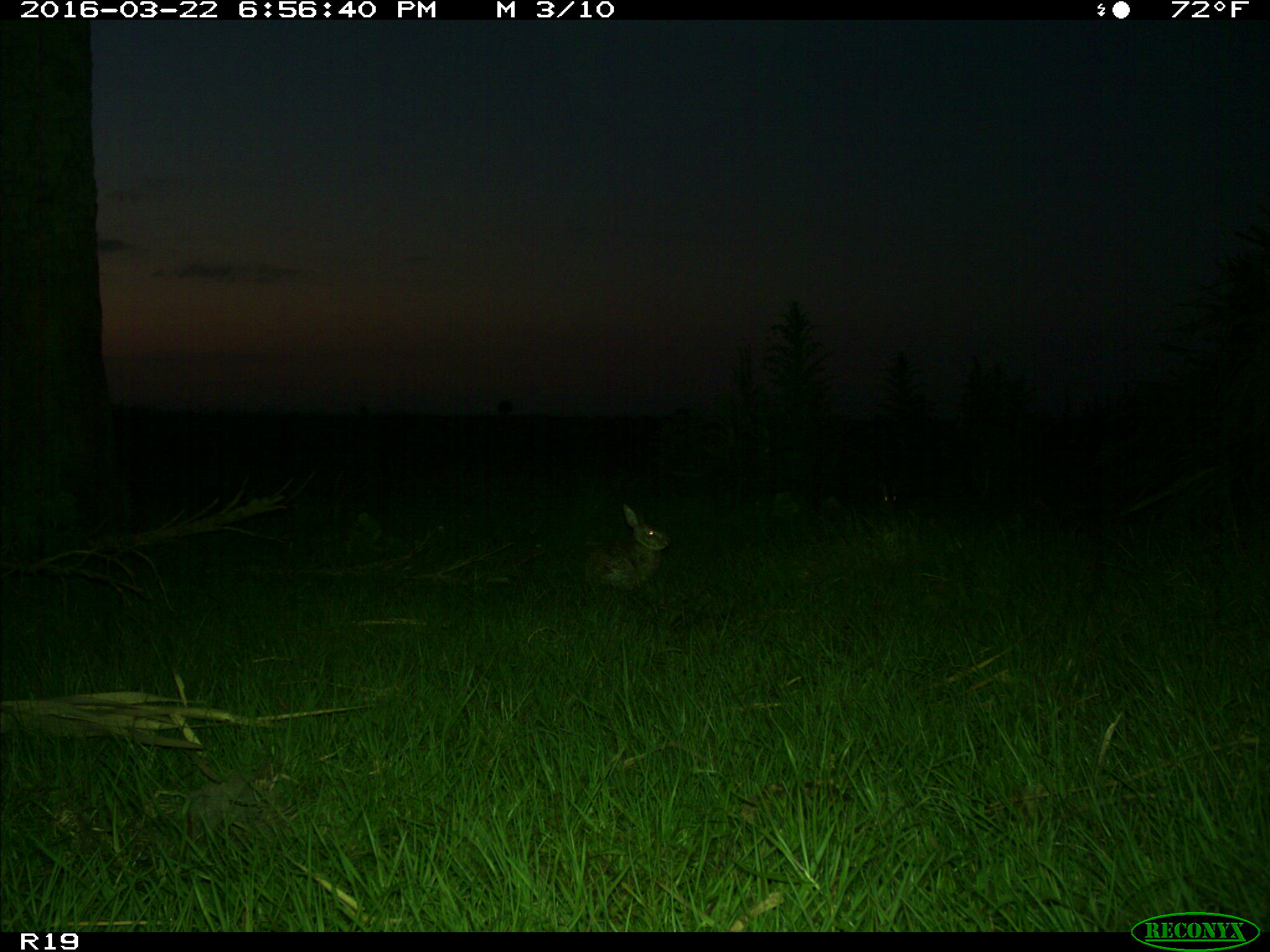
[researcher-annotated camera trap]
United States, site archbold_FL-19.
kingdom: Animalia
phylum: Chordata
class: Mammalia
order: Lagomorpha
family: Leporidae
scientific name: Leporidae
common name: rabbits and hares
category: unidentified rabbit